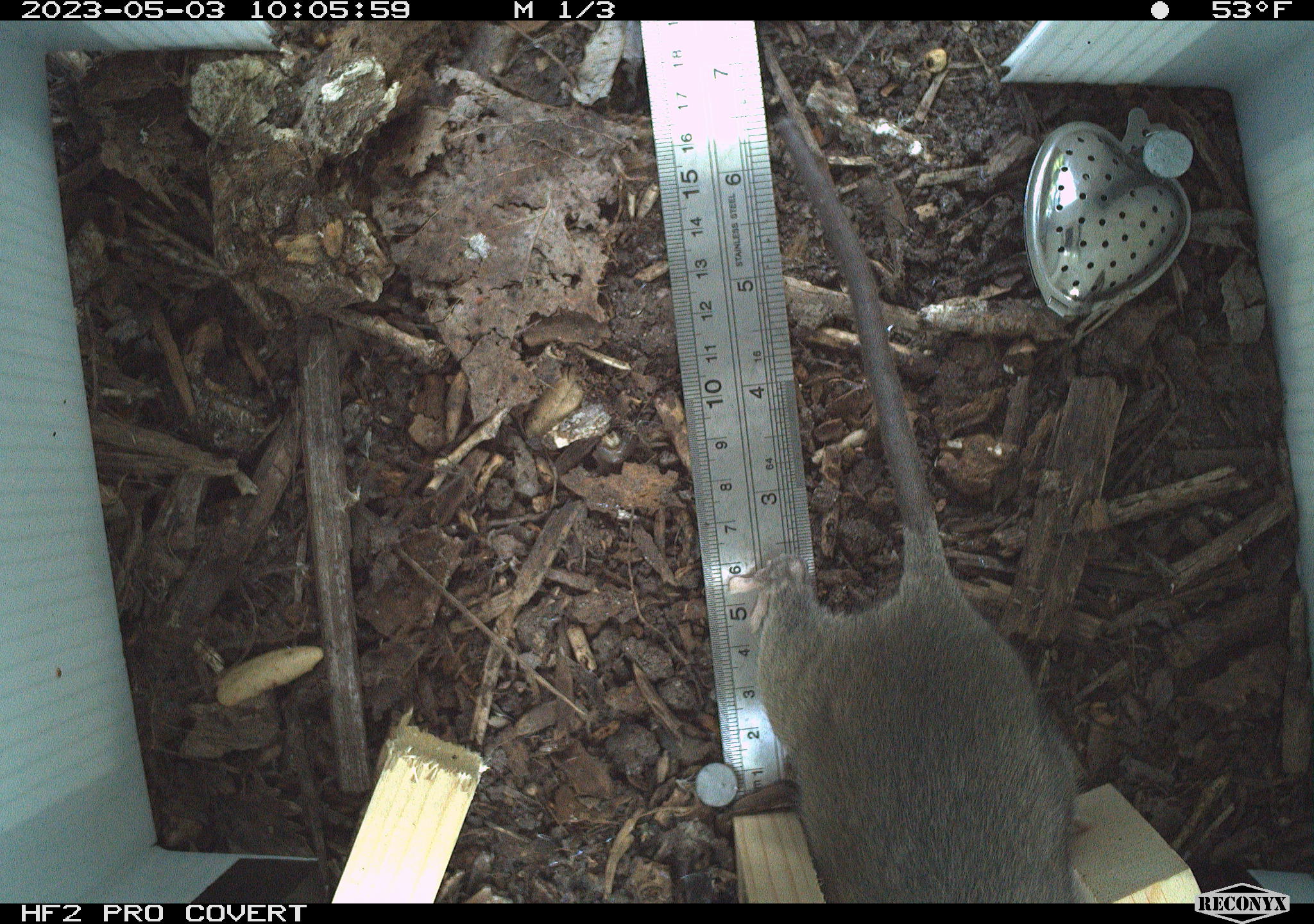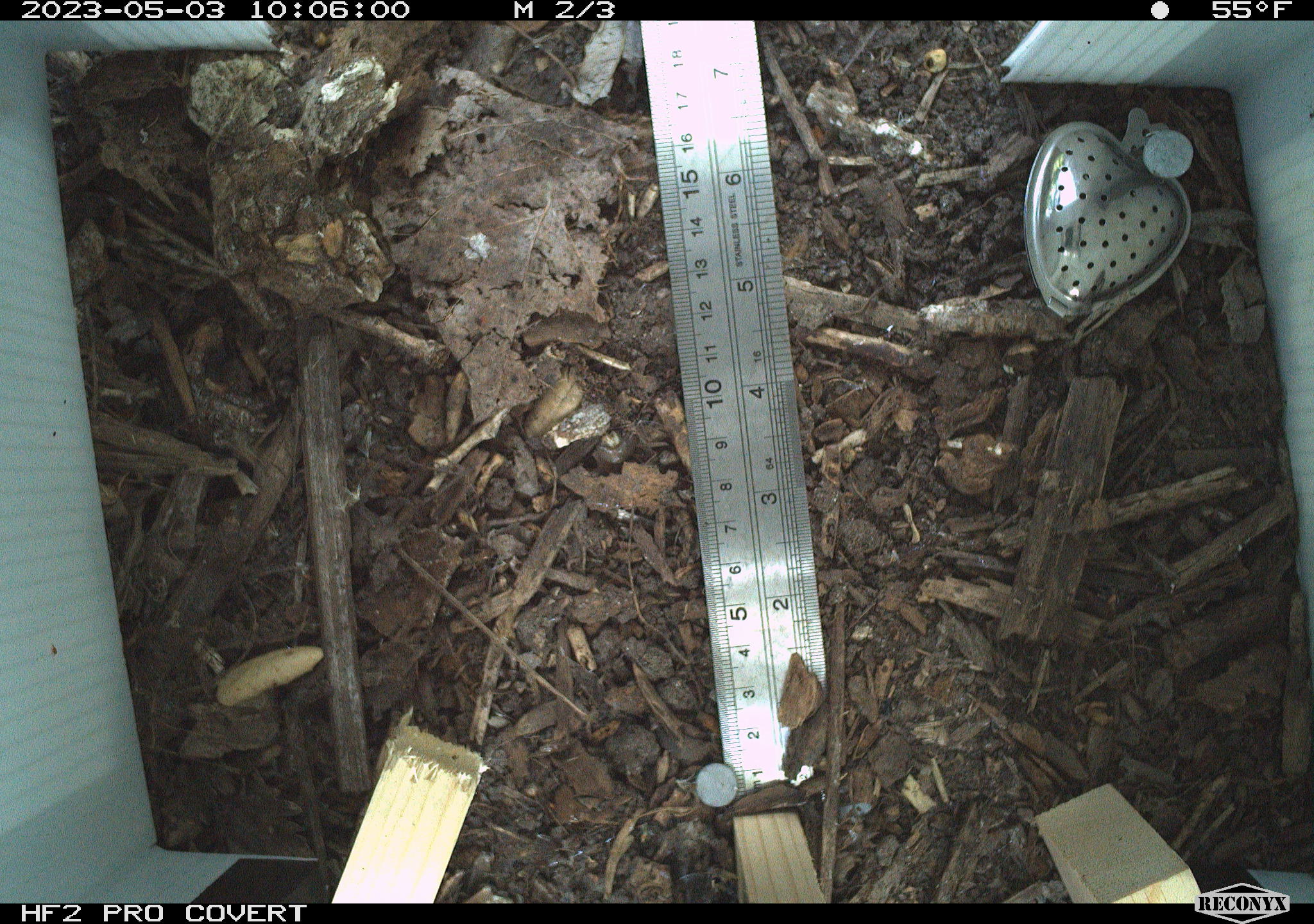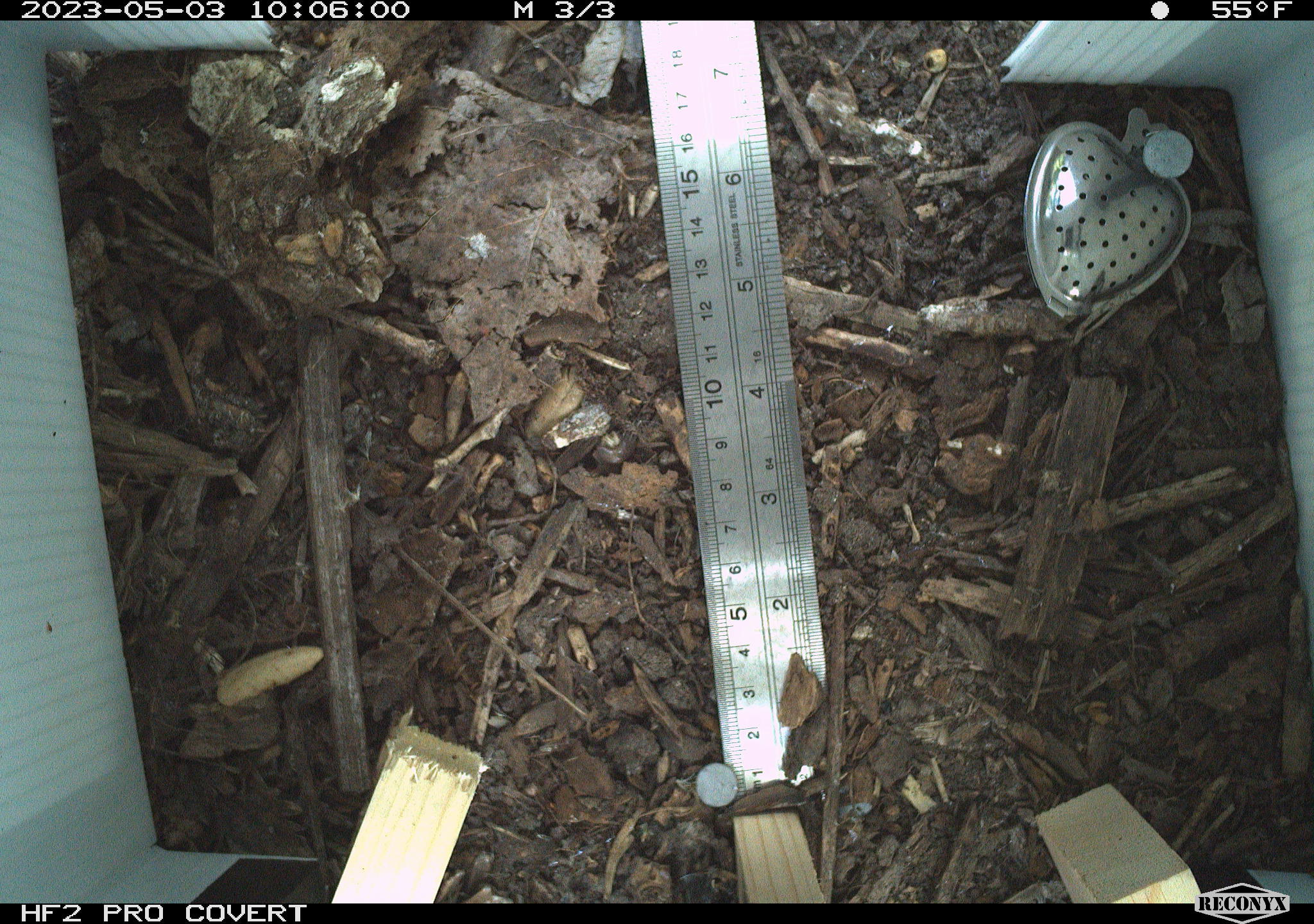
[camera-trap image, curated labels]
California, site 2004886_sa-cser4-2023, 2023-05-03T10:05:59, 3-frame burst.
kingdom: Animalia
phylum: Chordata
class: Mammalia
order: Rodentia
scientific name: Rodentia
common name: woodrat or rat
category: woodrat or rat species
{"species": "woodrat or rat species (woodrat or rat) (Rodentia)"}